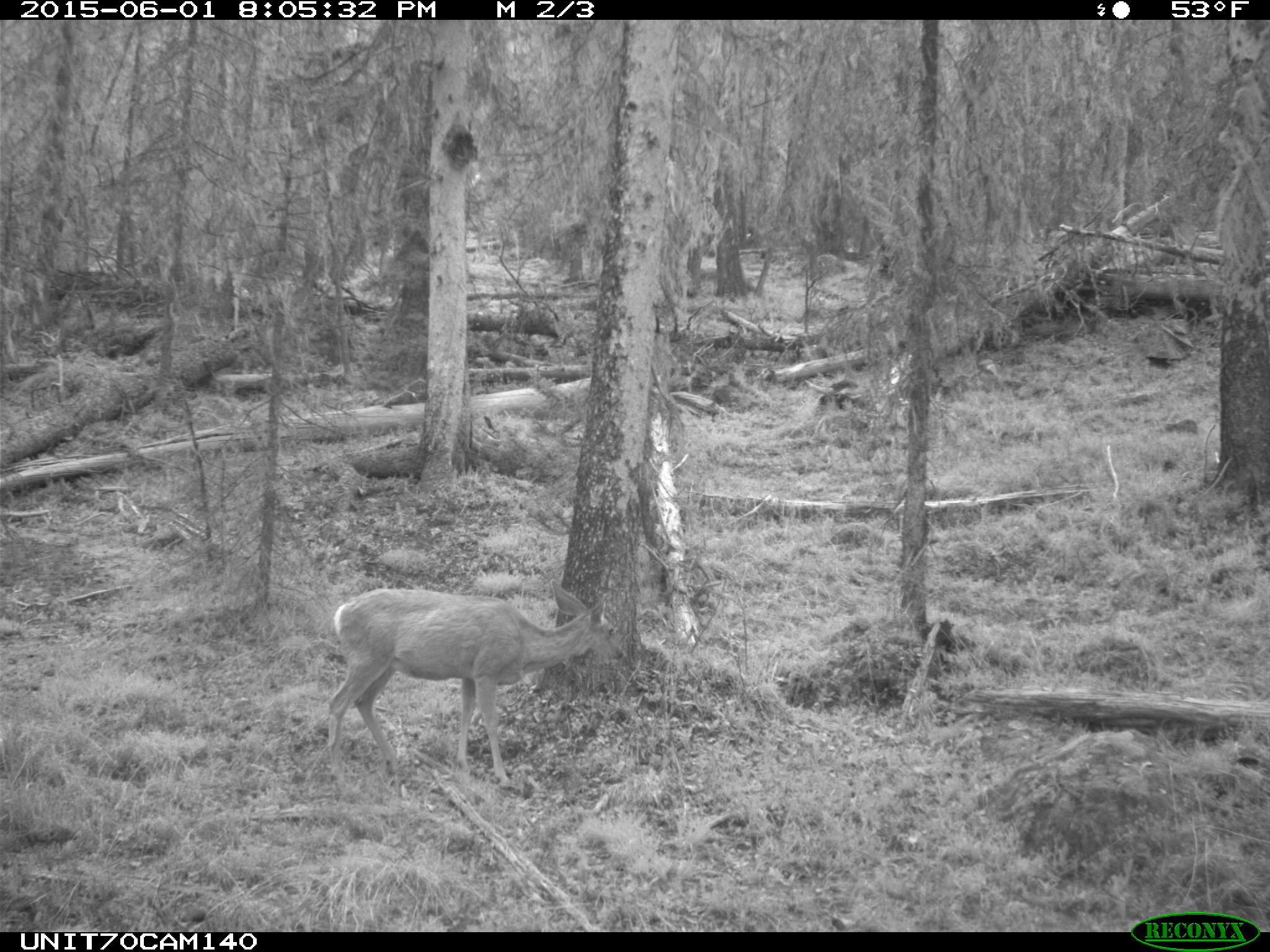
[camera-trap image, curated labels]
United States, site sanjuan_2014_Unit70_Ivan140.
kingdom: Animalia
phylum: Chordata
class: Mammalia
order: Artiodactyla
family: Cervidae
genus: Odocoileus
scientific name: Odocoileus hemionus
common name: mule deer